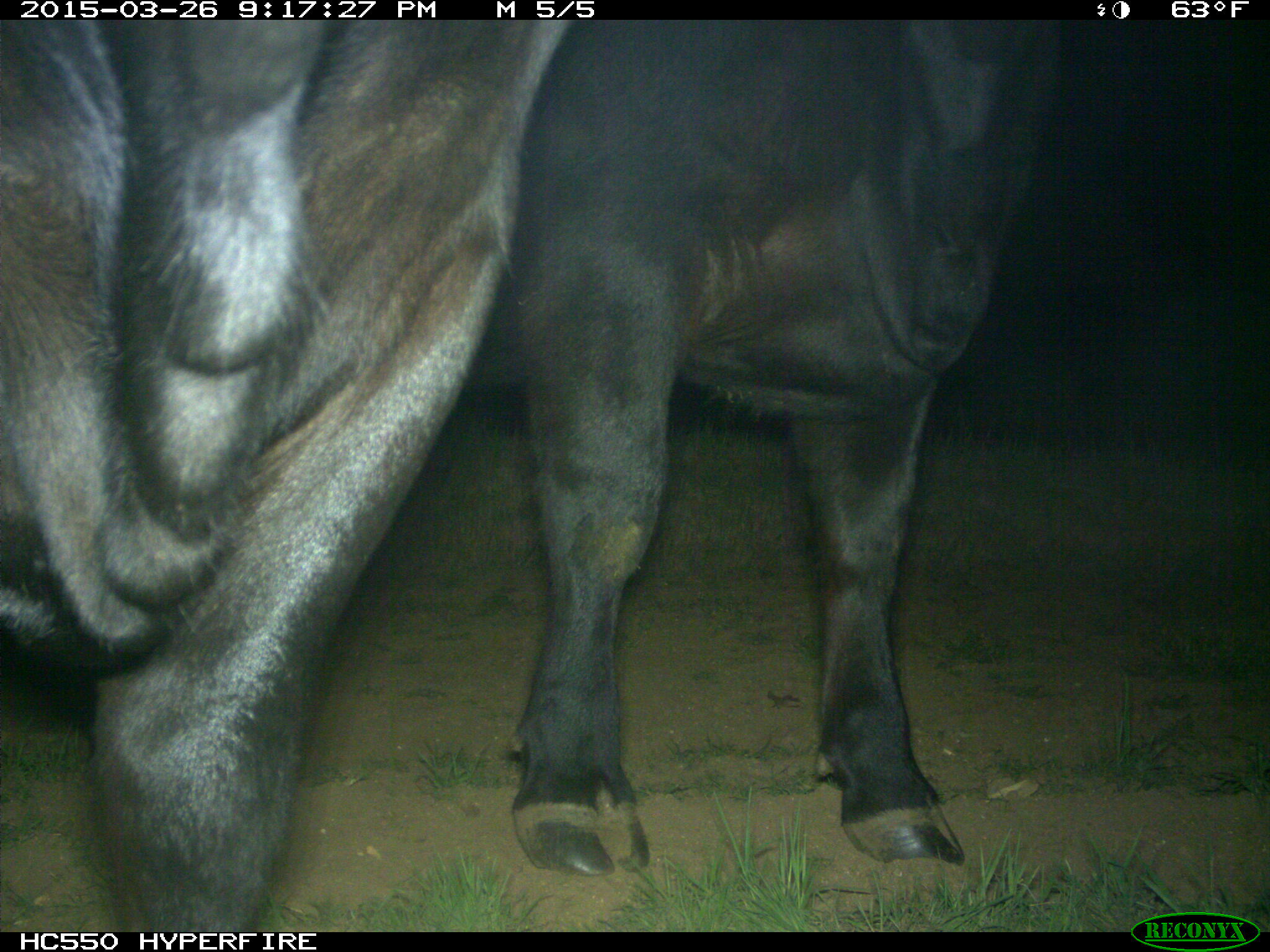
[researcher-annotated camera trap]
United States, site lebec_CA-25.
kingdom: Animalia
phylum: Chordata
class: Mammalia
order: Artiodactyla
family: Bovidae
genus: Bos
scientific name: Bos taurus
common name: domestic cow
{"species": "Bos taurus (domestic cow)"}